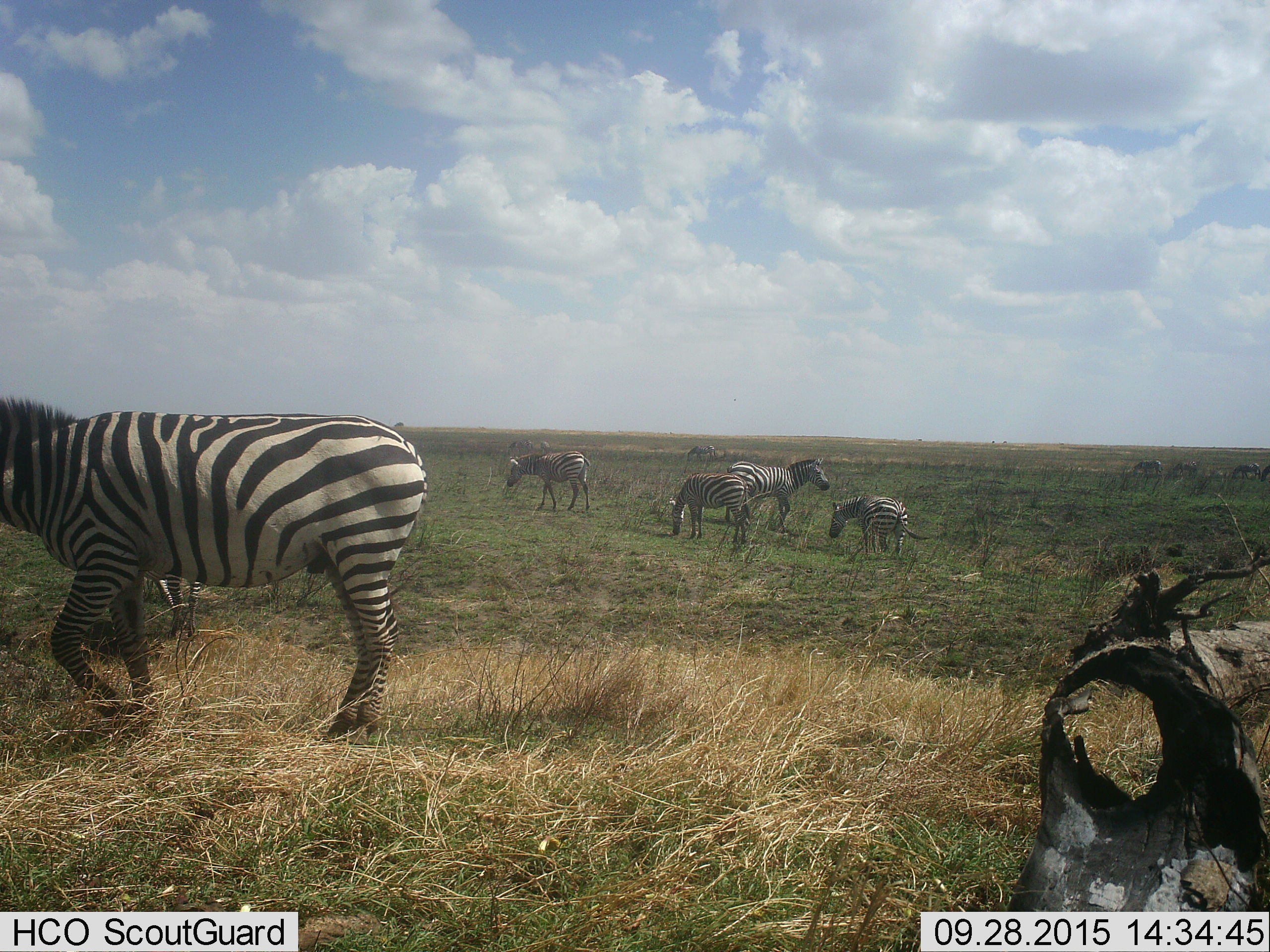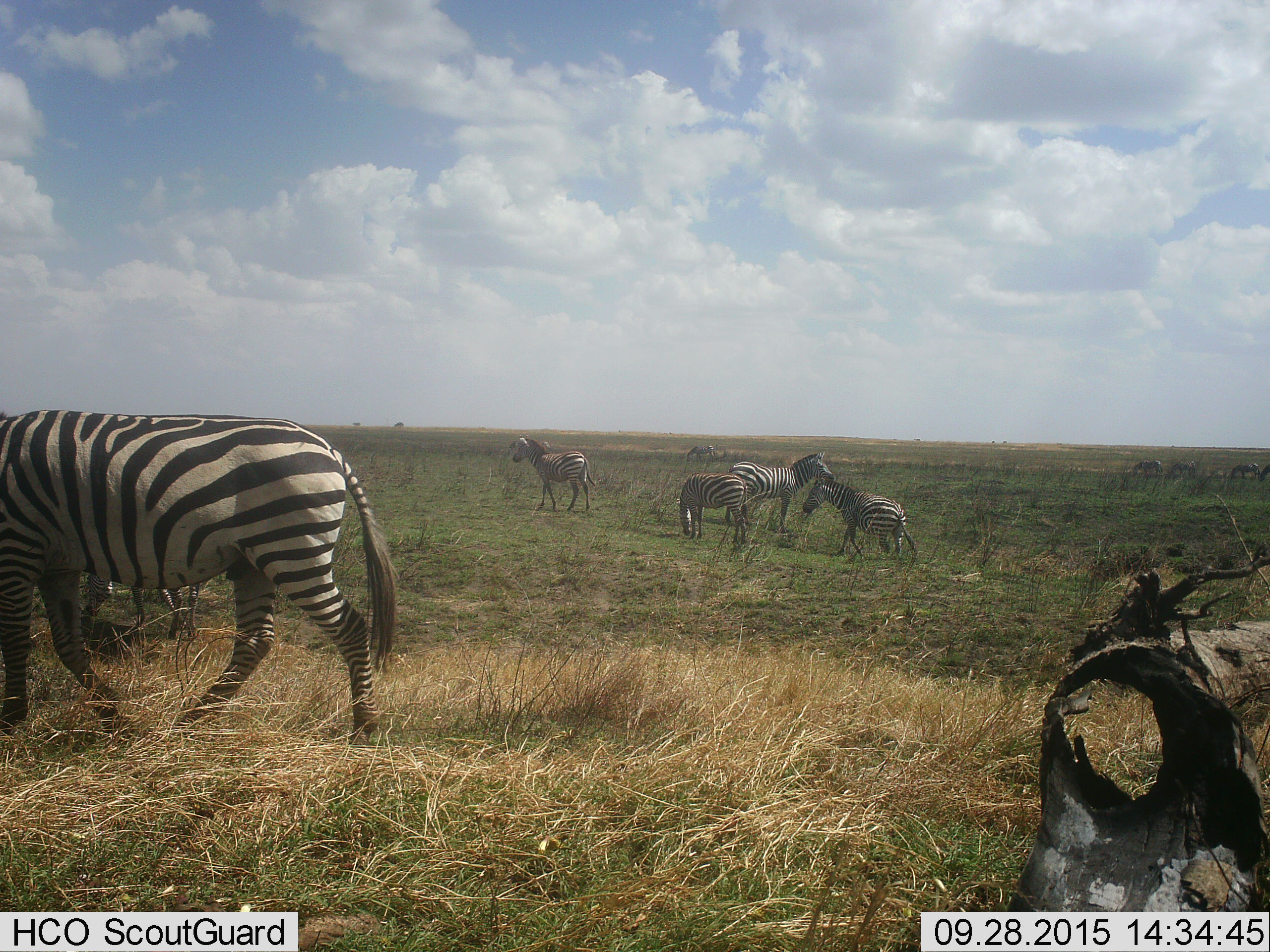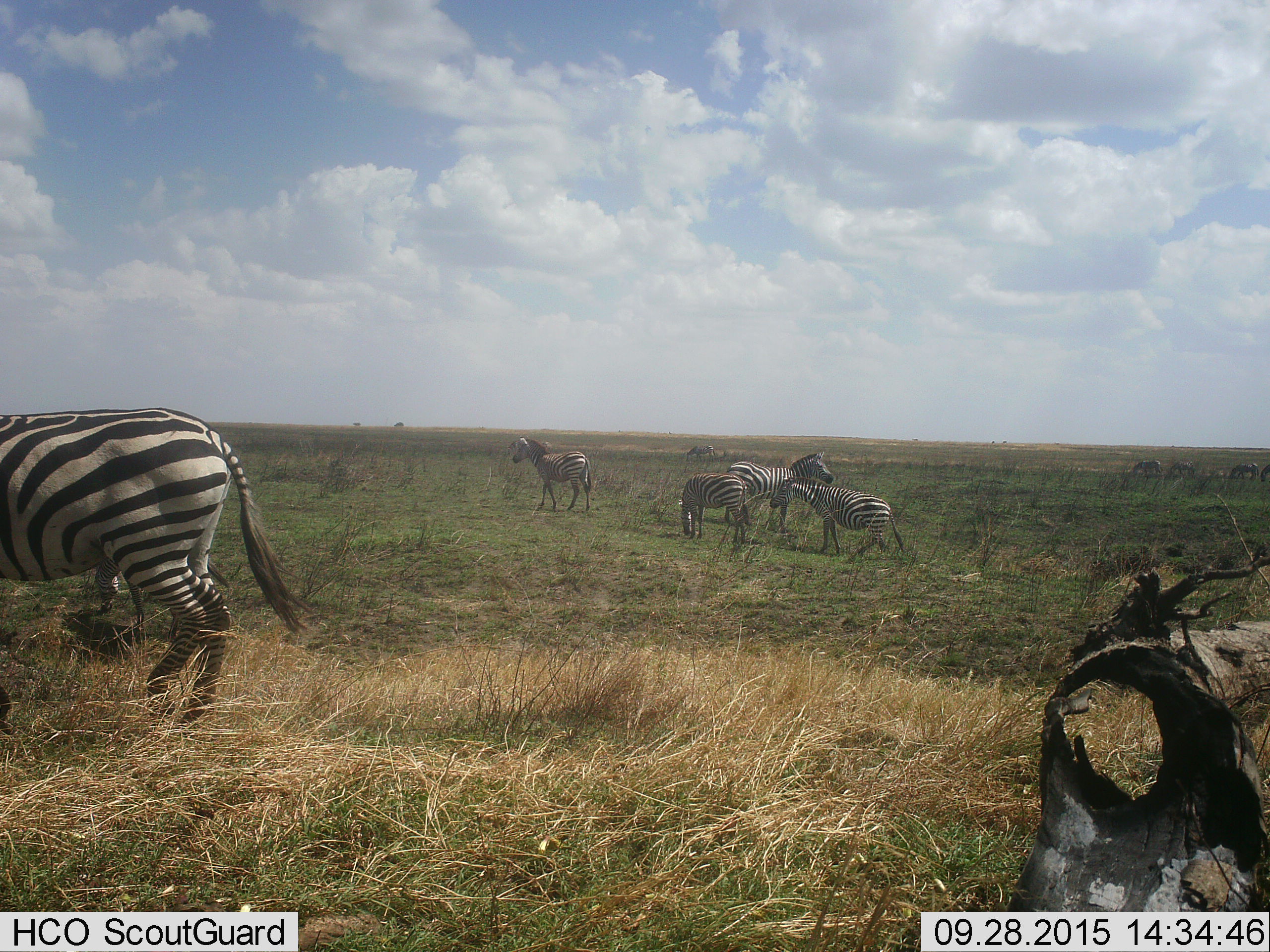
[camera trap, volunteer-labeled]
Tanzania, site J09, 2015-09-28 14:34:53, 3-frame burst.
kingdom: Animalia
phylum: Chordata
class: Mammalia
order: Perissodactyla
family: Equidae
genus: Equus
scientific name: Equus quagga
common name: plains zebra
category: zebra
Zebra (plains zebra) (Equus quagga), count 6. Behavior (volunteer vote fractions): standing 73%, resting 9%, moving 64%, interacting 9%. Young present (vote fraction): 45%. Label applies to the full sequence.